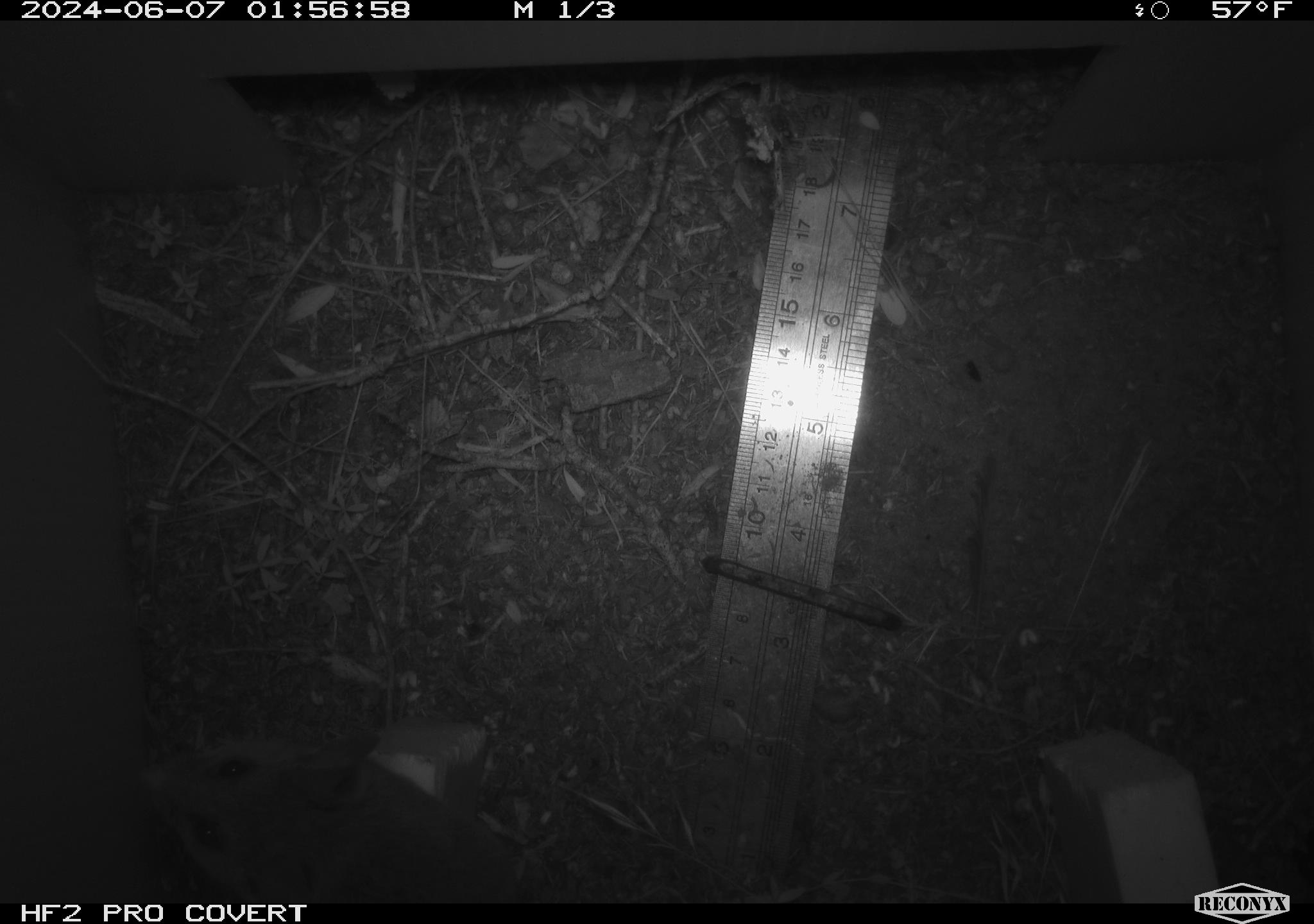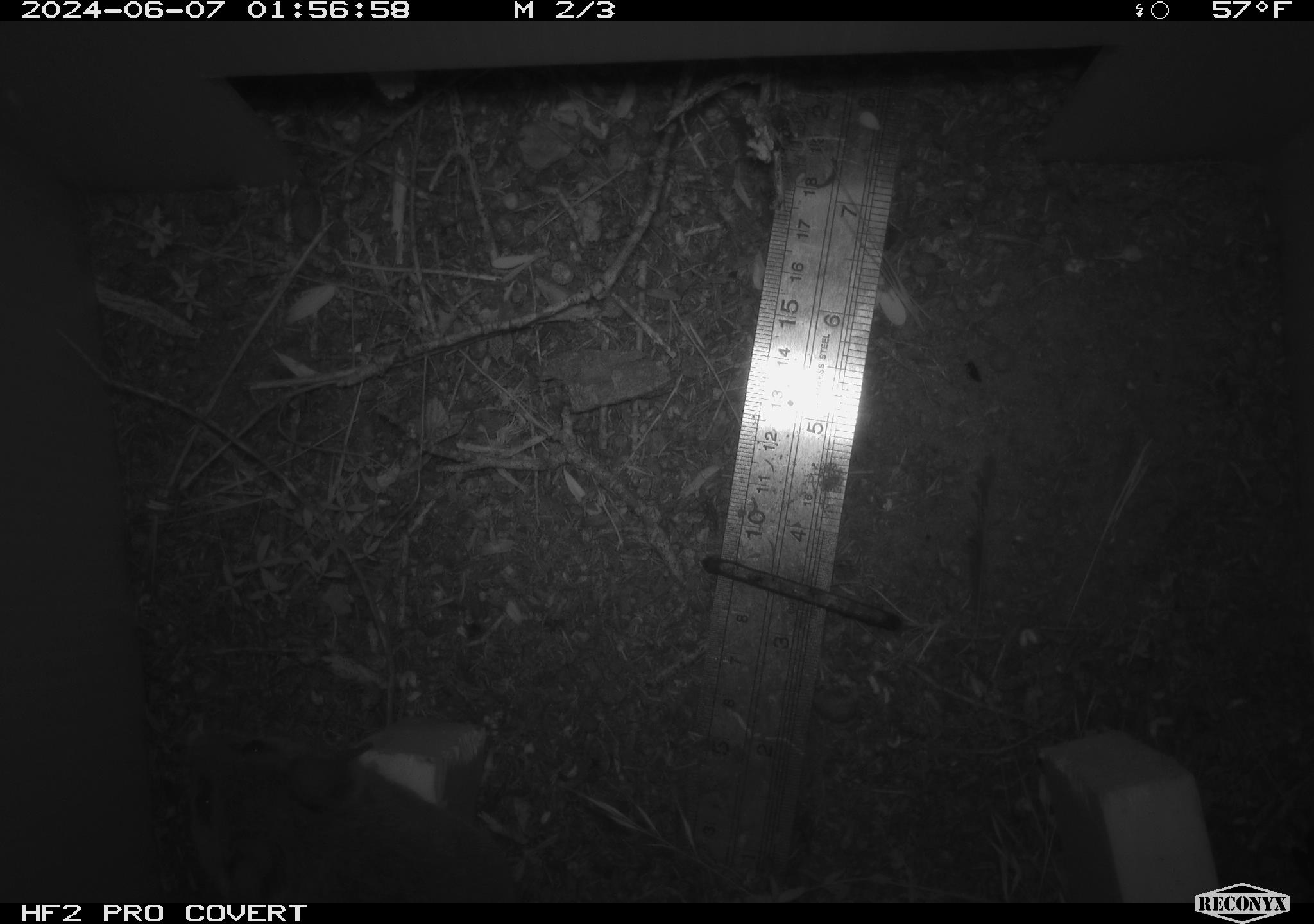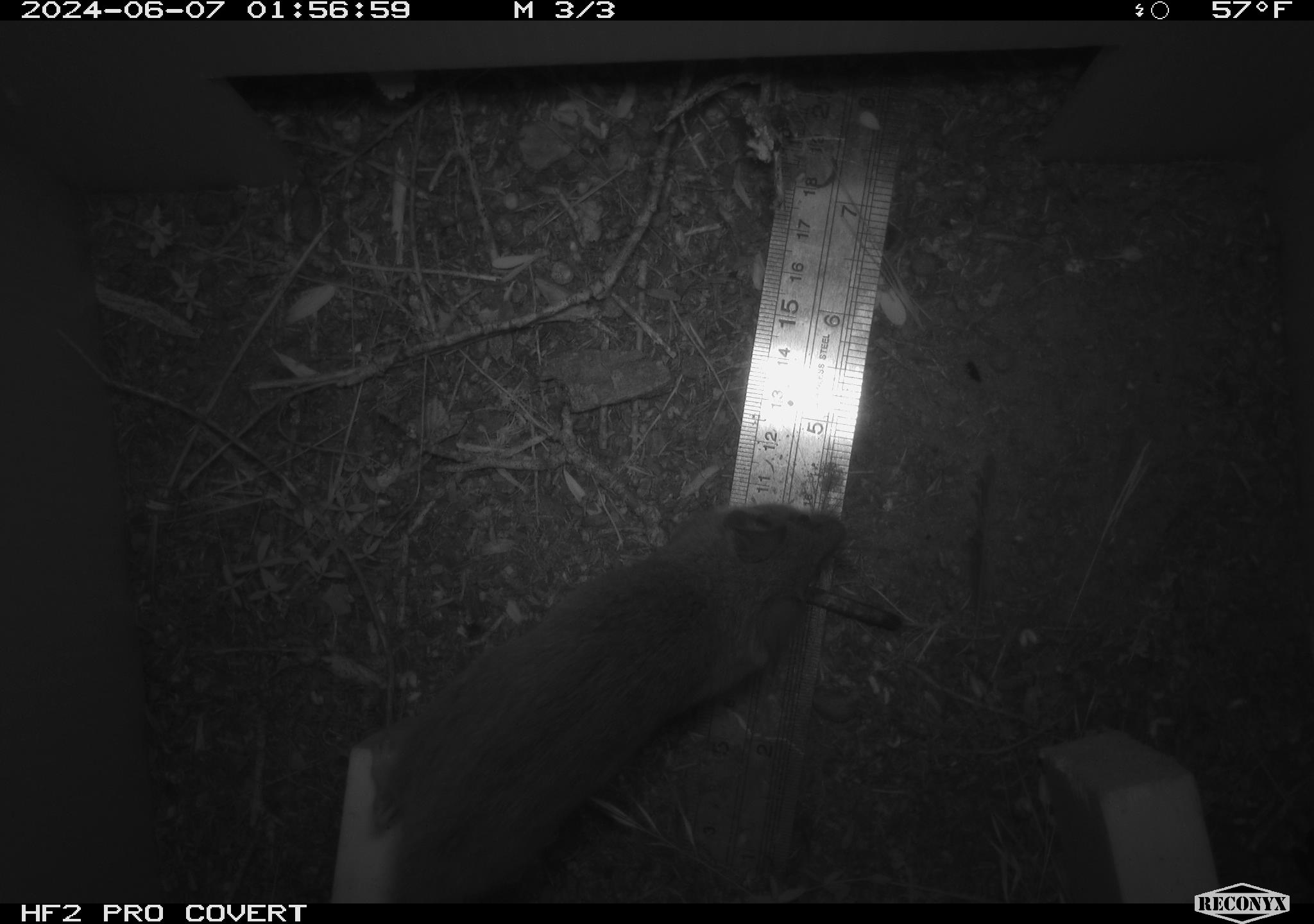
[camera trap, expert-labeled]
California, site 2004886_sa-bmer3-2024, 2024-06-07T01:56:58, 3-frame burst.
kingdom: Animalia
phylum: Chordata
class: Mammalia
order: Rodentia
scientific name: Rodentia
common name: mouse species